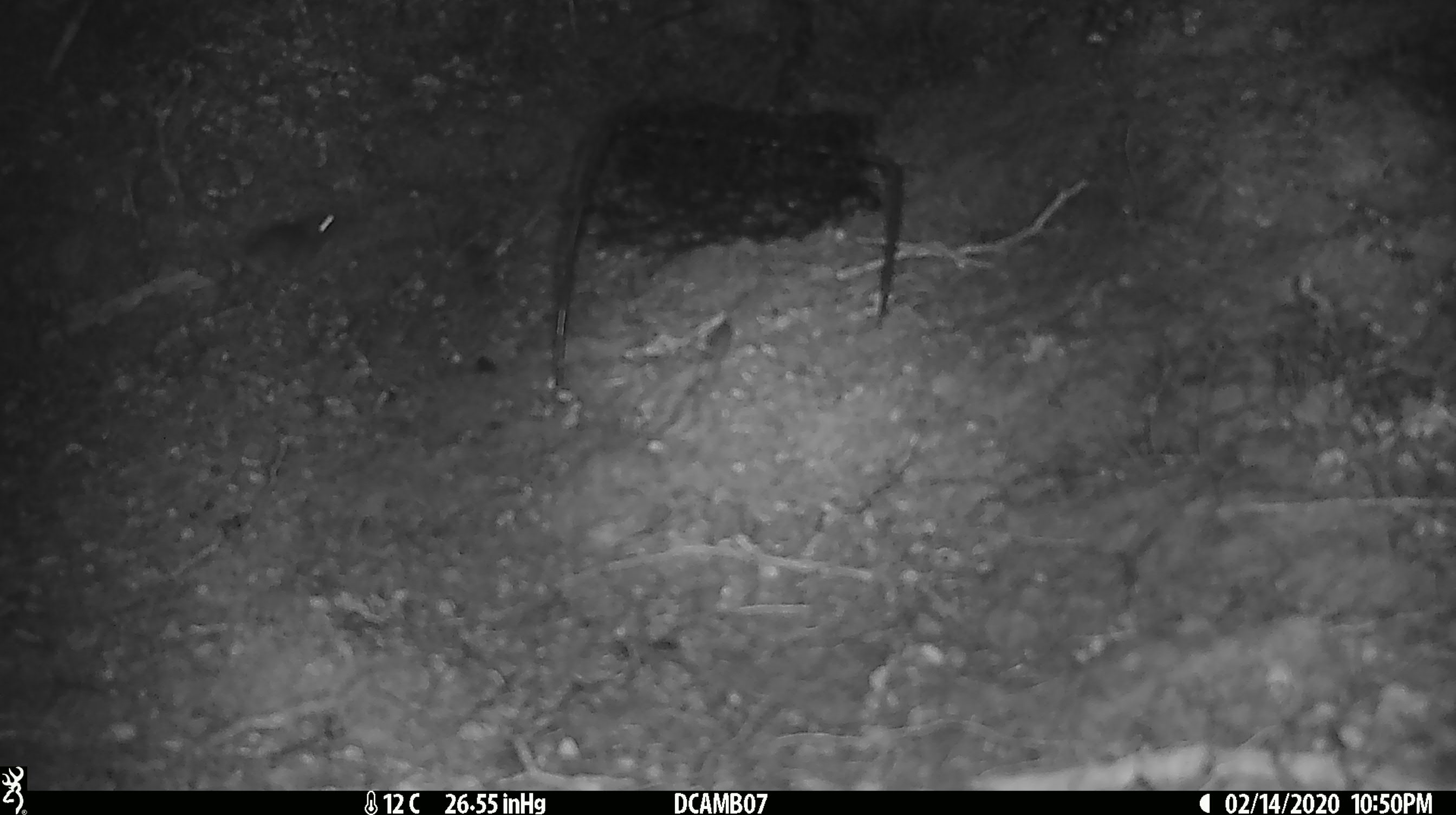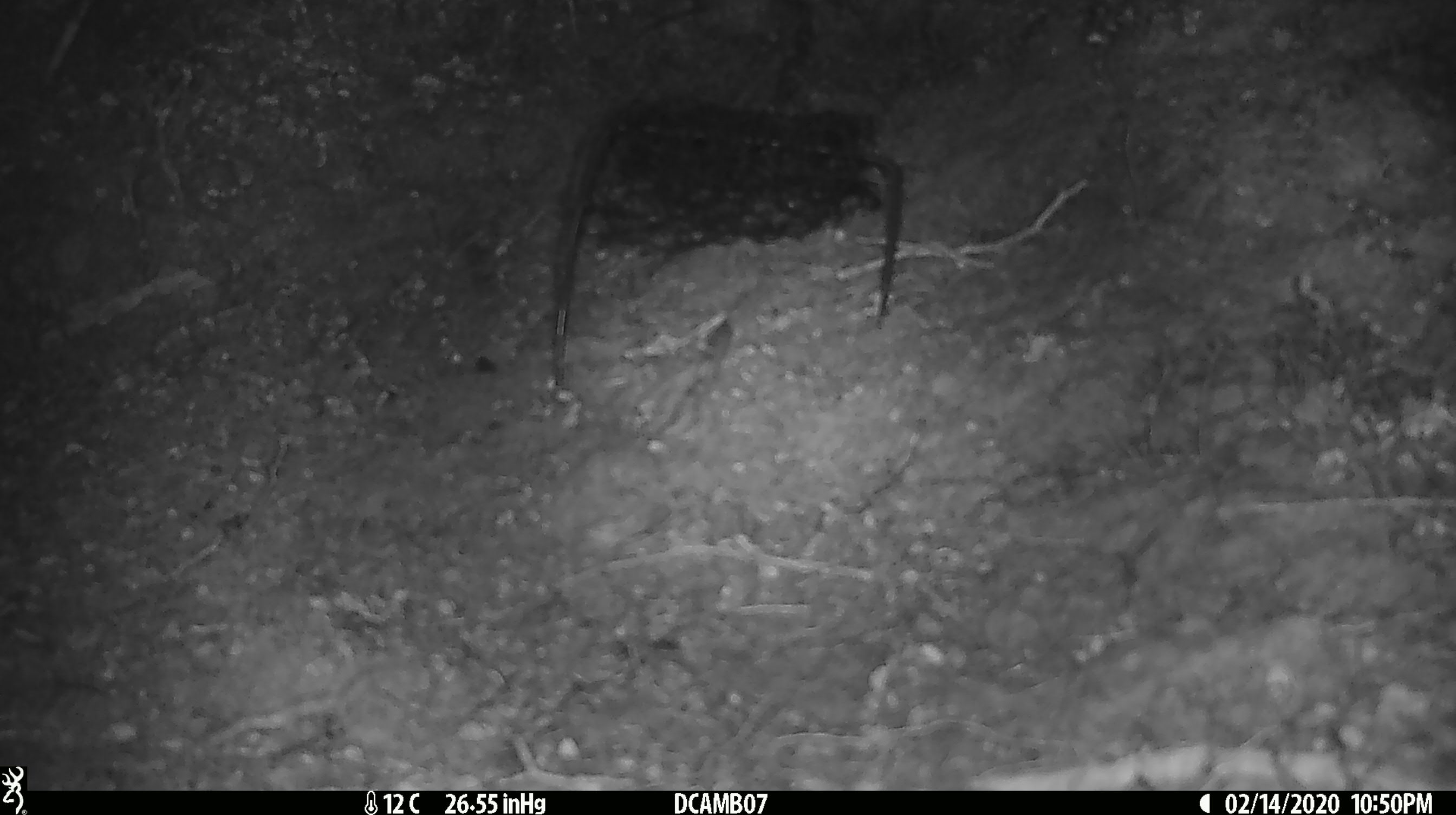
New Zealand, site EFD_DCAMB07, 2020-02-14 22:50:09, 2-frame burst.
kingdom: Animalia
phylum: Chordata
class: Mammalia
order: Rodentia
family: Muridae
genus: Mus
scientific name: Mus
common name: mouse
Mouse (Mus).